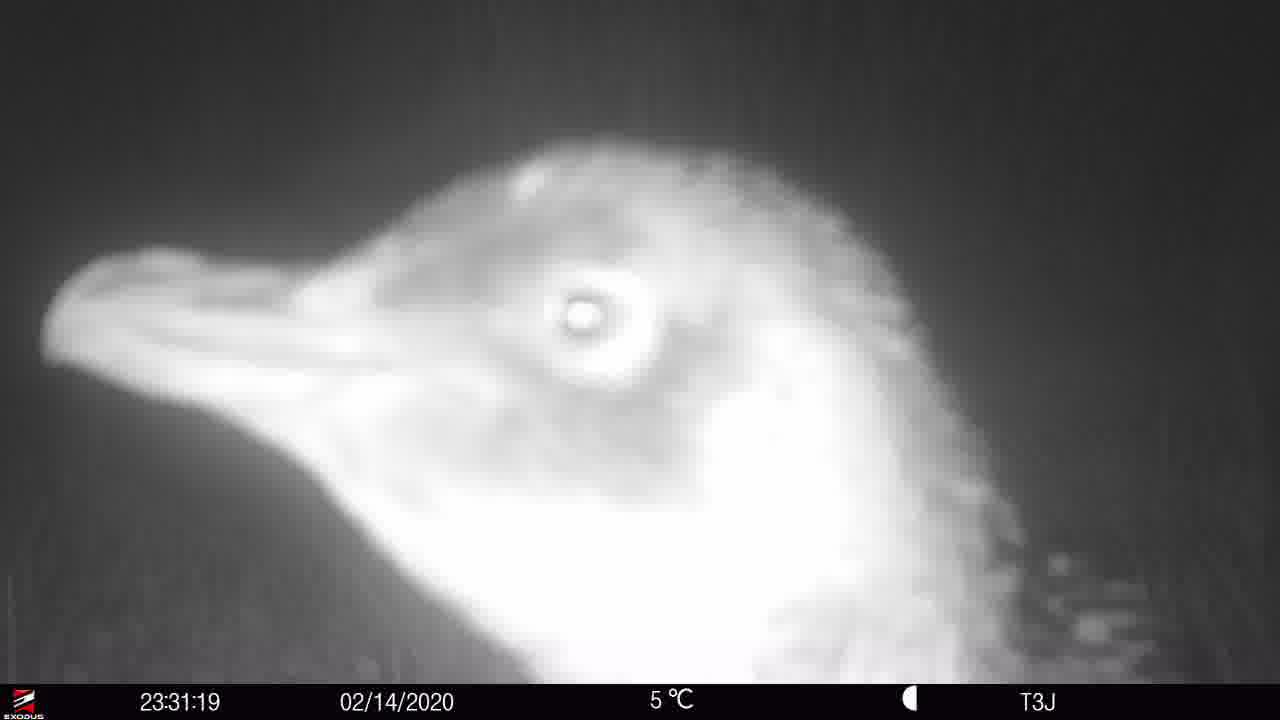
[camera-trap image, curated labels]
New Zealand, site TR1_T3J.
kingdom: Animalia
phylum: Chordata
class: Aves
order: Sphenisciformes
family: Spheniscidae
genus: Eudyptula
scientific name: Eudyptula minor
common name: little blue penguin